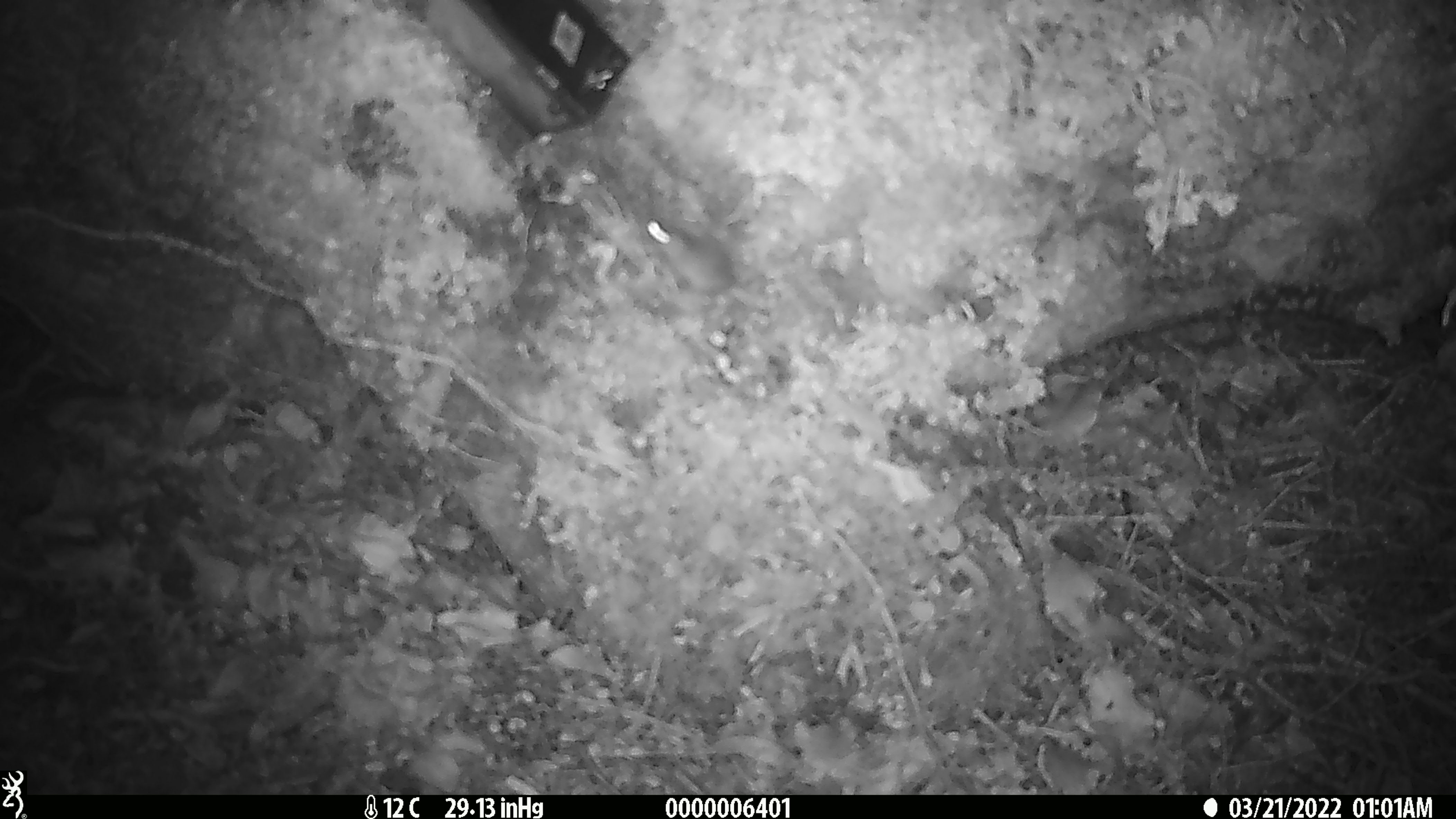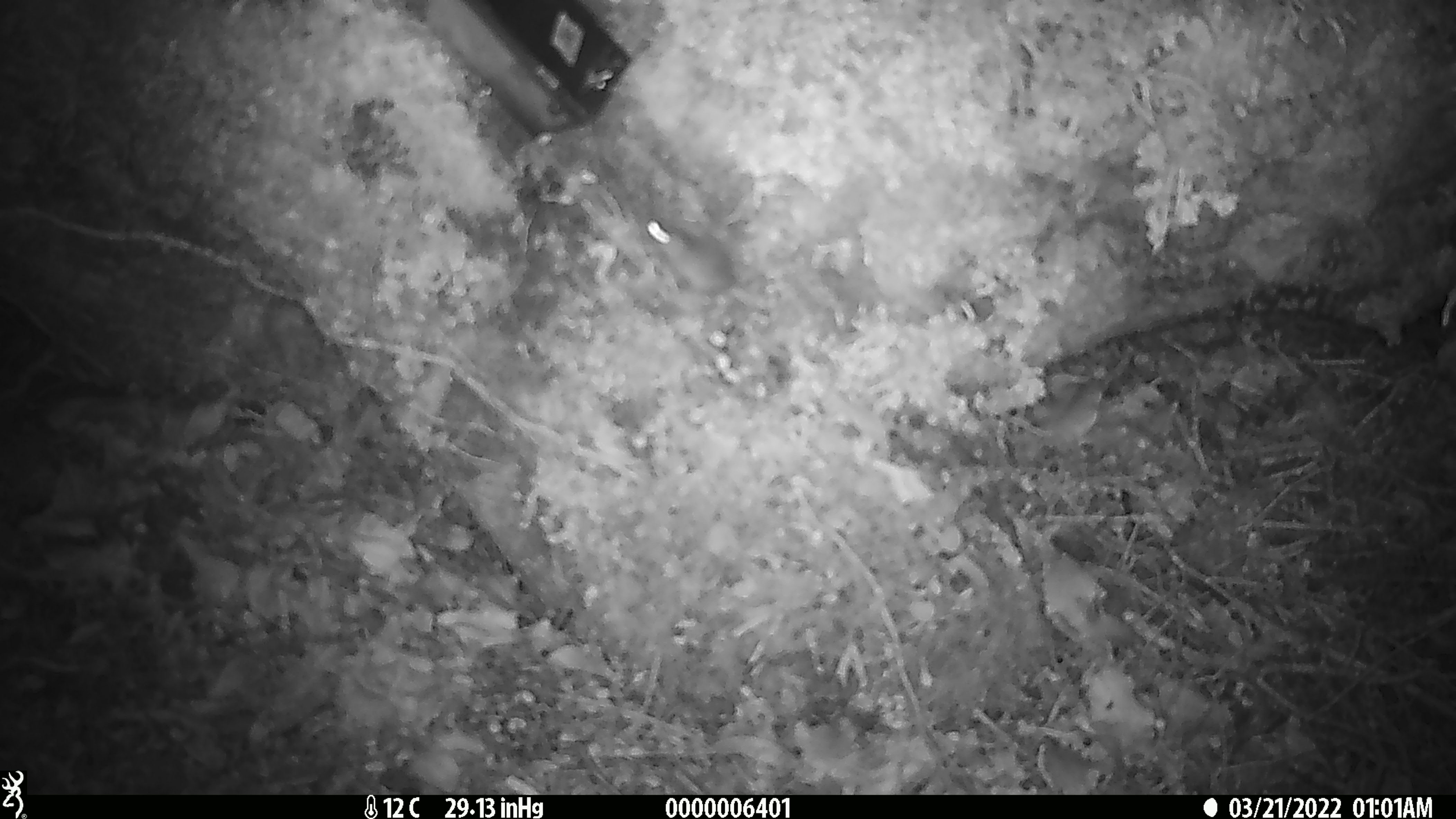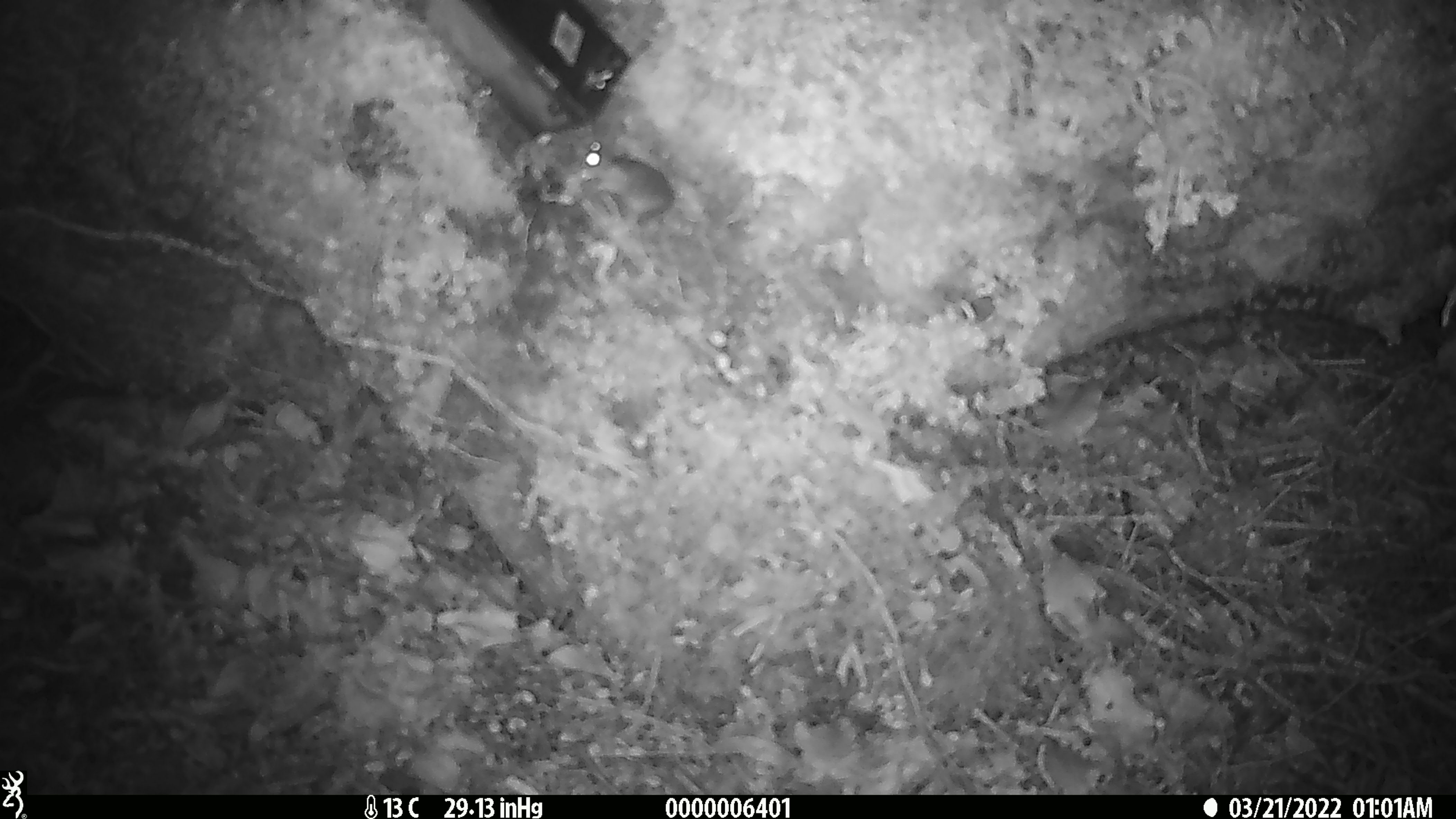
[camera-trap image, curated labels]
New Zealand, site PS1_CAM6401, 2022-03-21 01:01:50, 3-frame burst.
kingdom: Animalia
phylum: Chordata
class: Mammalia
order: Rodentia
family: Muridae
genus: Mus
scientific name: Mus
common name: mouse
Mouse (Mus).